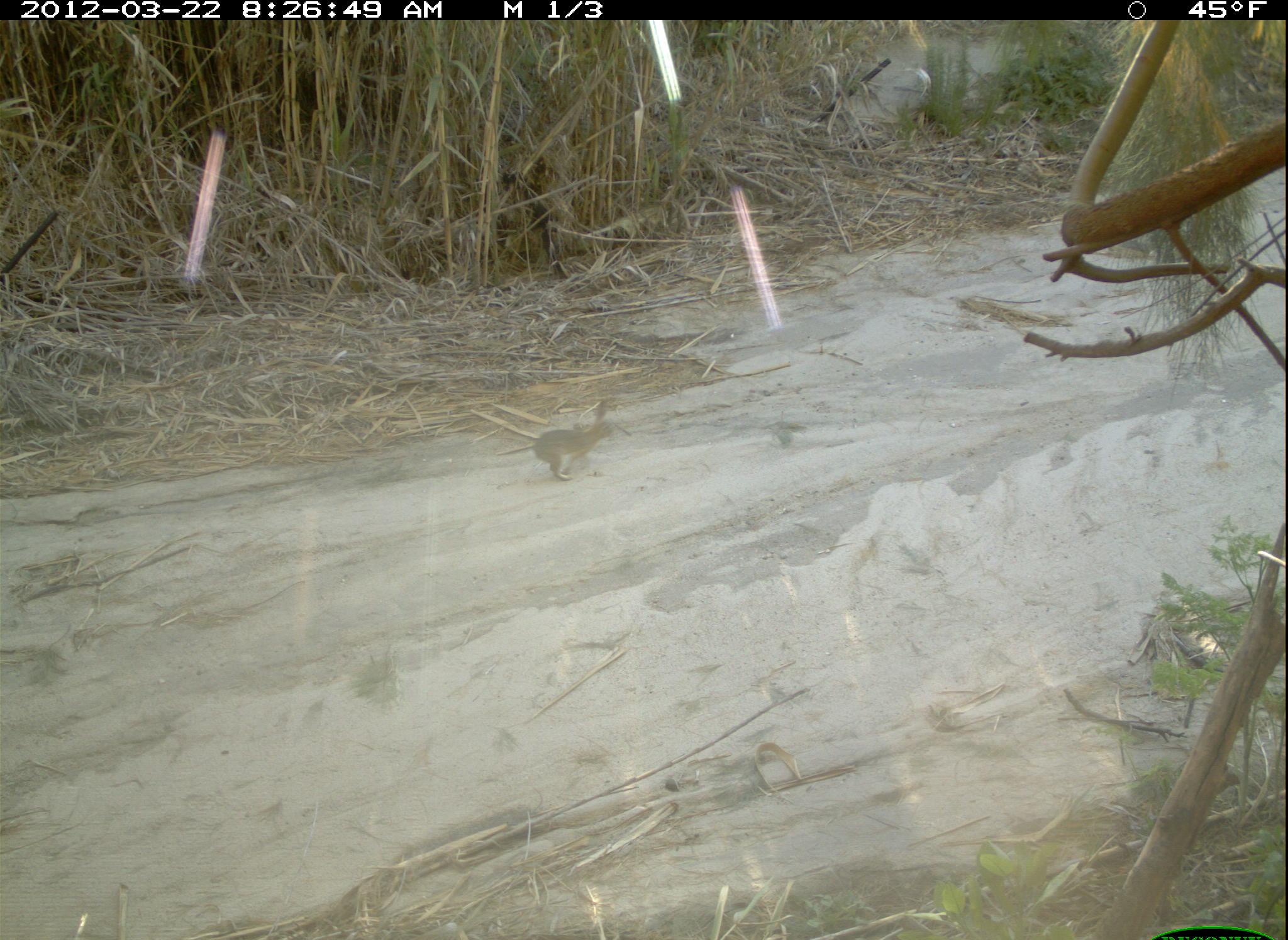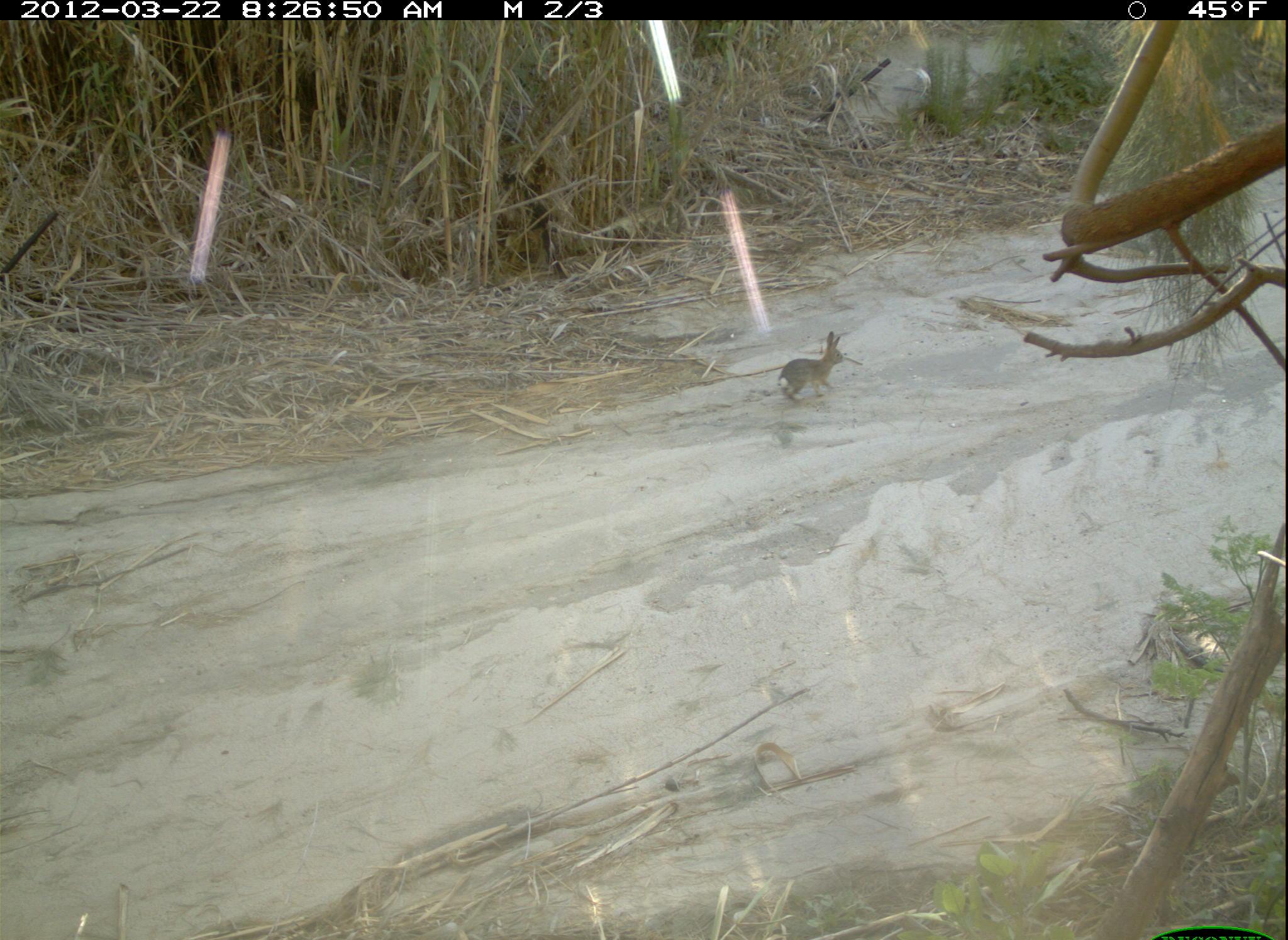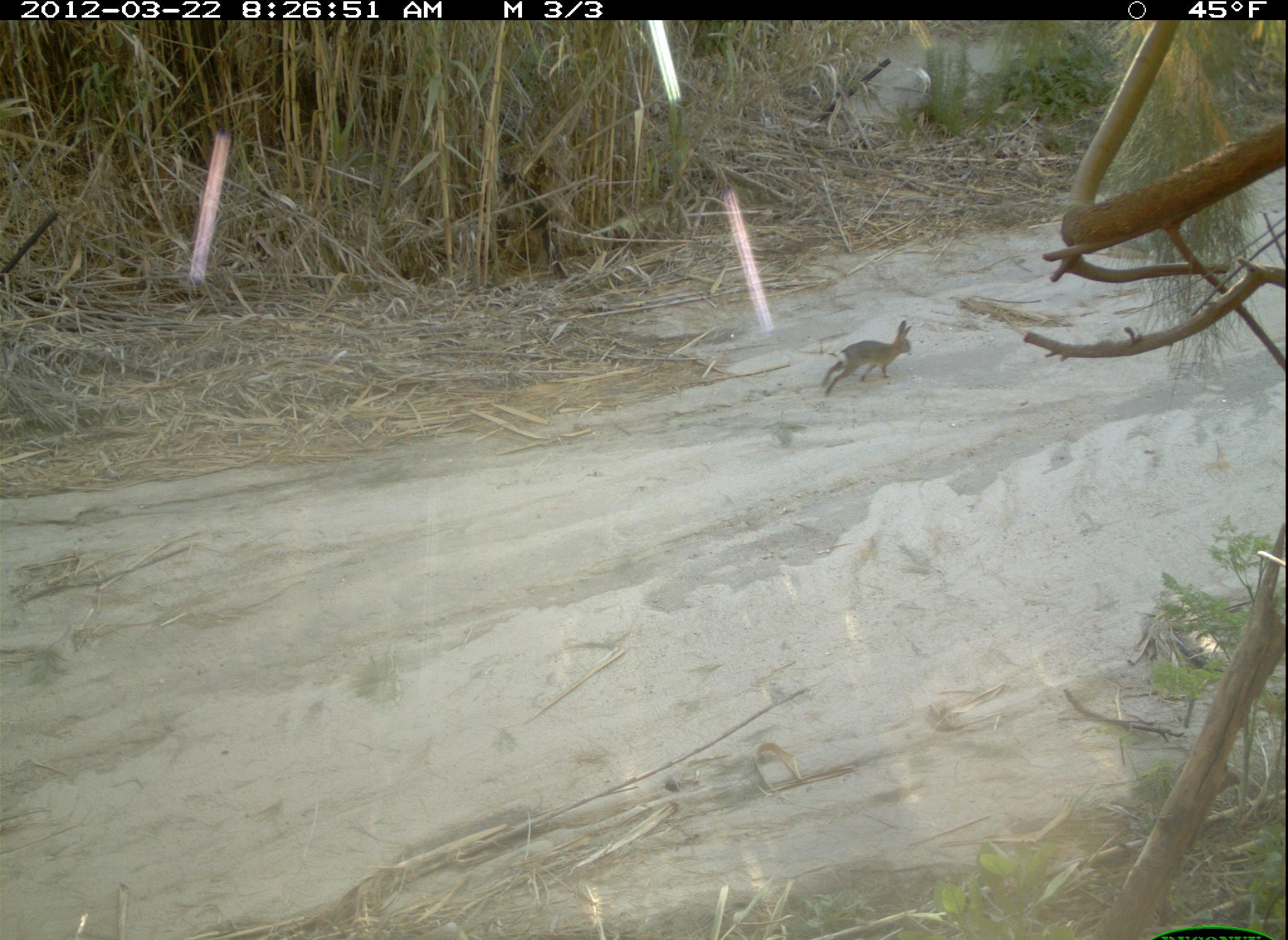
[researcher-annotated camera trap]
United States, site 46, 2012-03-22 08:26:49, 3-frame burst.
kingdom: Animalia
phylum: Chordata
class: Mammalia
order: Lagomorpha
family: Leporidae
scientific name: Leporidae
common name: rabbits and hares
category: rabbit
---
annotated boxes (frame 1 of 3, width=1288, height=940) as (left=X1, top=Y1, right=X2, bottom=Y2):
rabbit: (left=512, top=403, right=634, bottom=483)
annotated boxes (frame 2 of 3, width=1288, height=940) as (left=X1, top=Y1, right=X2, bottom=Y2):
rabbit: (left=749, top=327, right=882, bottom=425)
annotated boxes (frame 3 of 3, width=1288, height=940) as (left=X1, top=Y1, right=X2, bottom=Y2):
rabbit: (left=808, top=317, right=932, bottom=399)